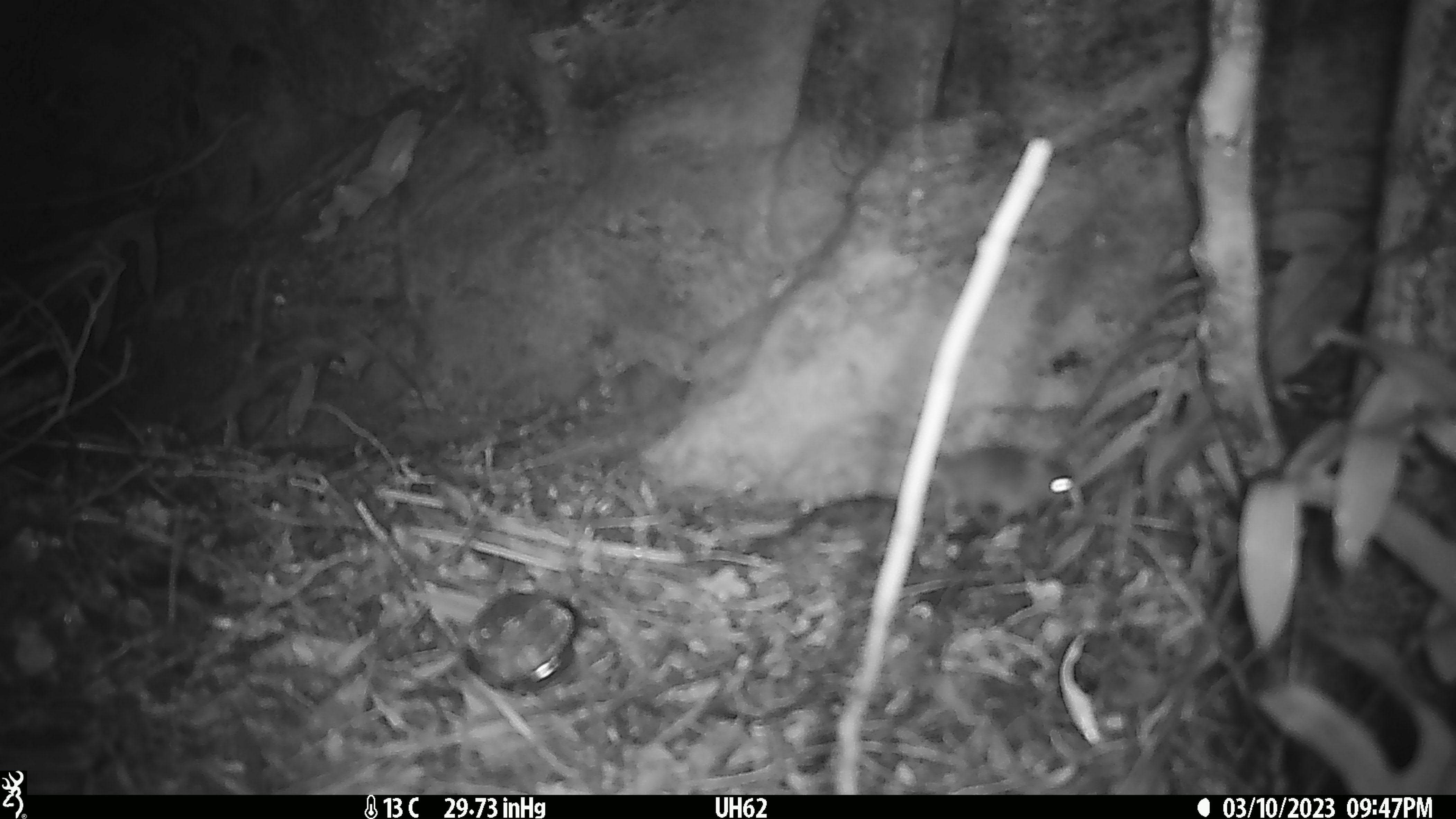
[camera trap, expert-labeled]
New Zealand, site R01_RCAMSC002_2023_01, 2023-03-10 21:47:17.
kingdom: Animalia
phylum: Chordata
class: Mammalia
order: Rodentia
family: Muridae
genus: Mus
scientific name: Mus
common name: mouse